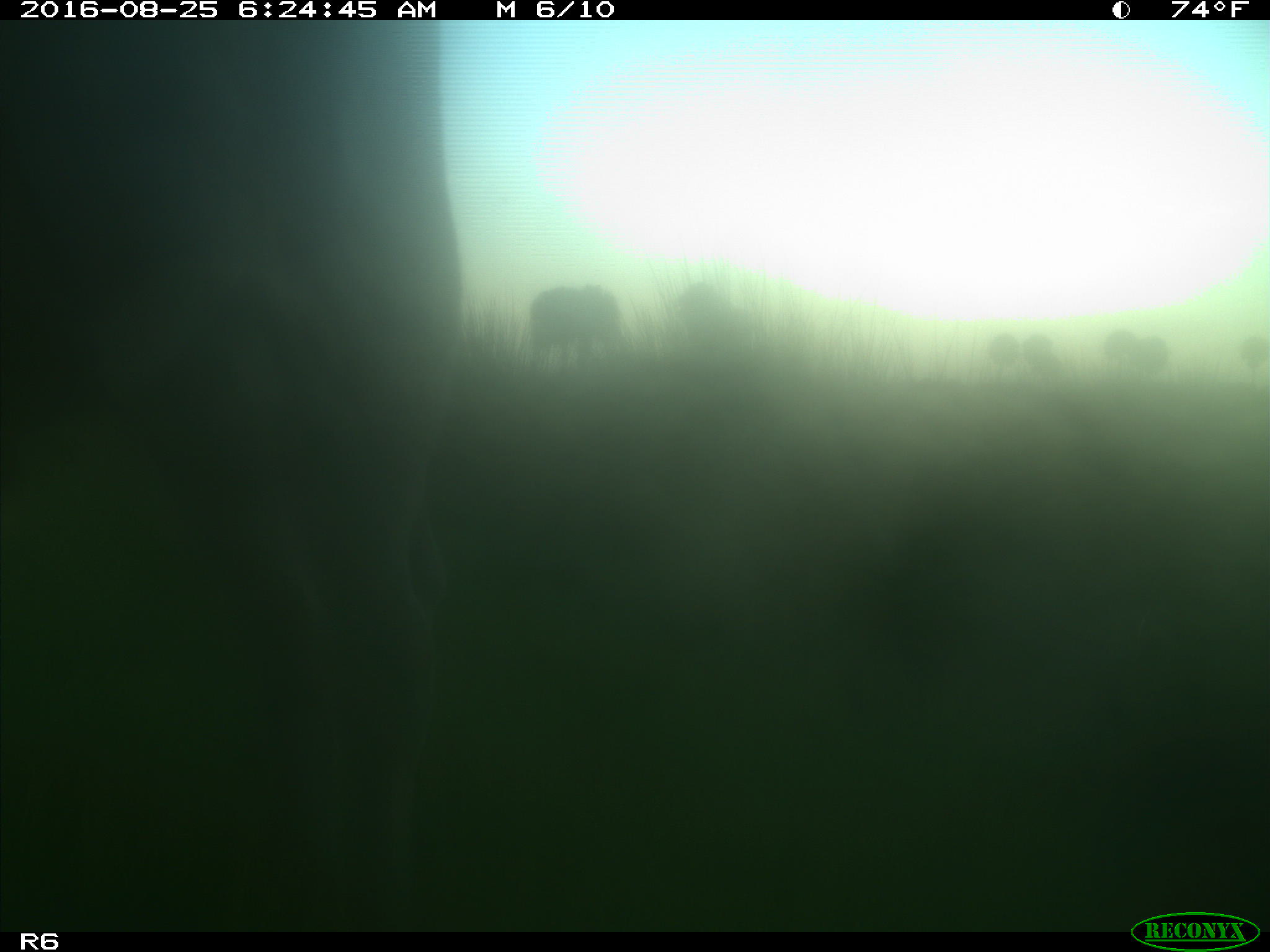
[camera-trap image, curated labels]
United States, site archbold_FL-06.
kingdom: Animalia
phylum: Chordata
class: Mammalia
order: Artiodactyla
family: Bovidae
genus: Bos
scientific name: Bos taurus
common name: domestic cow